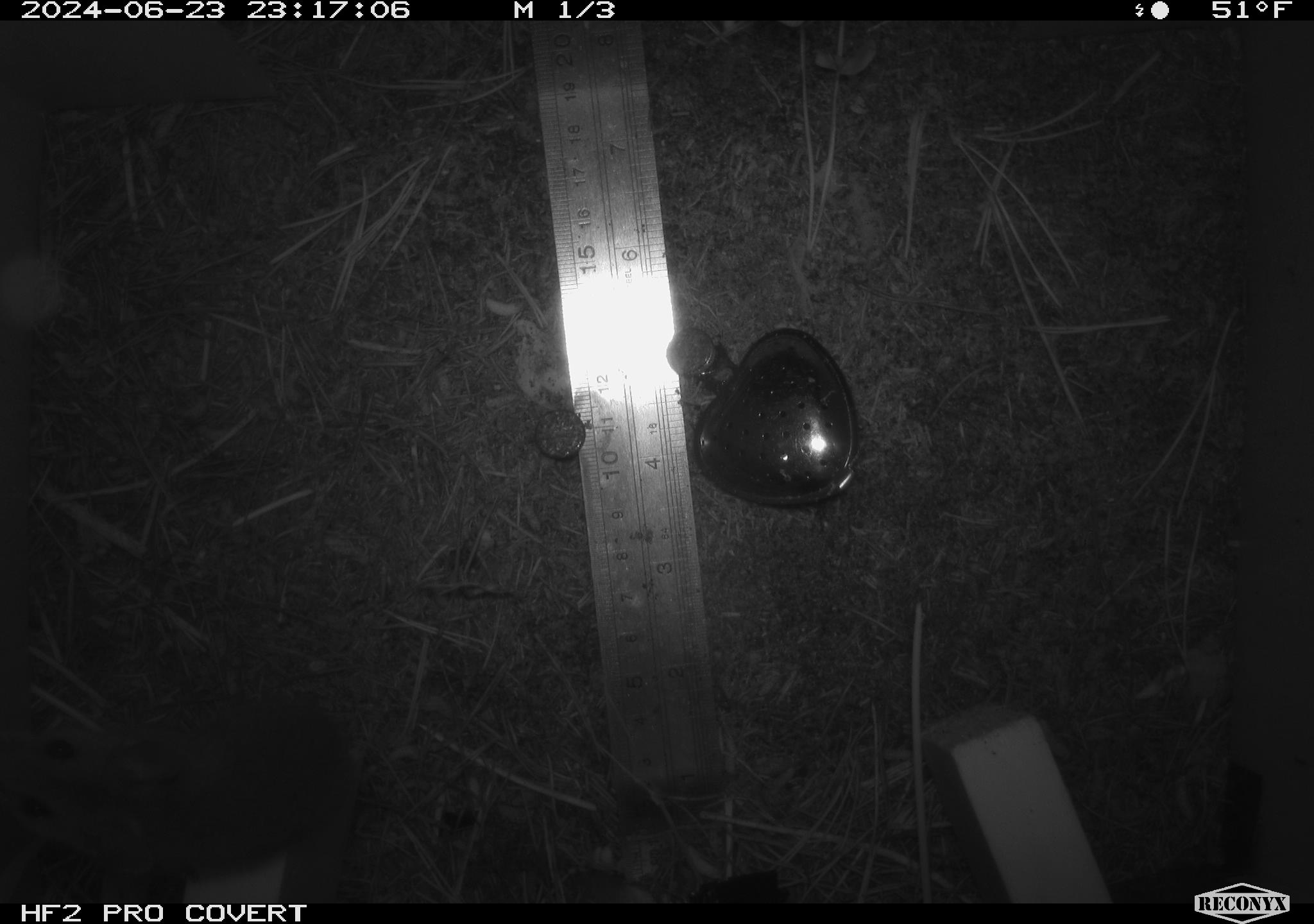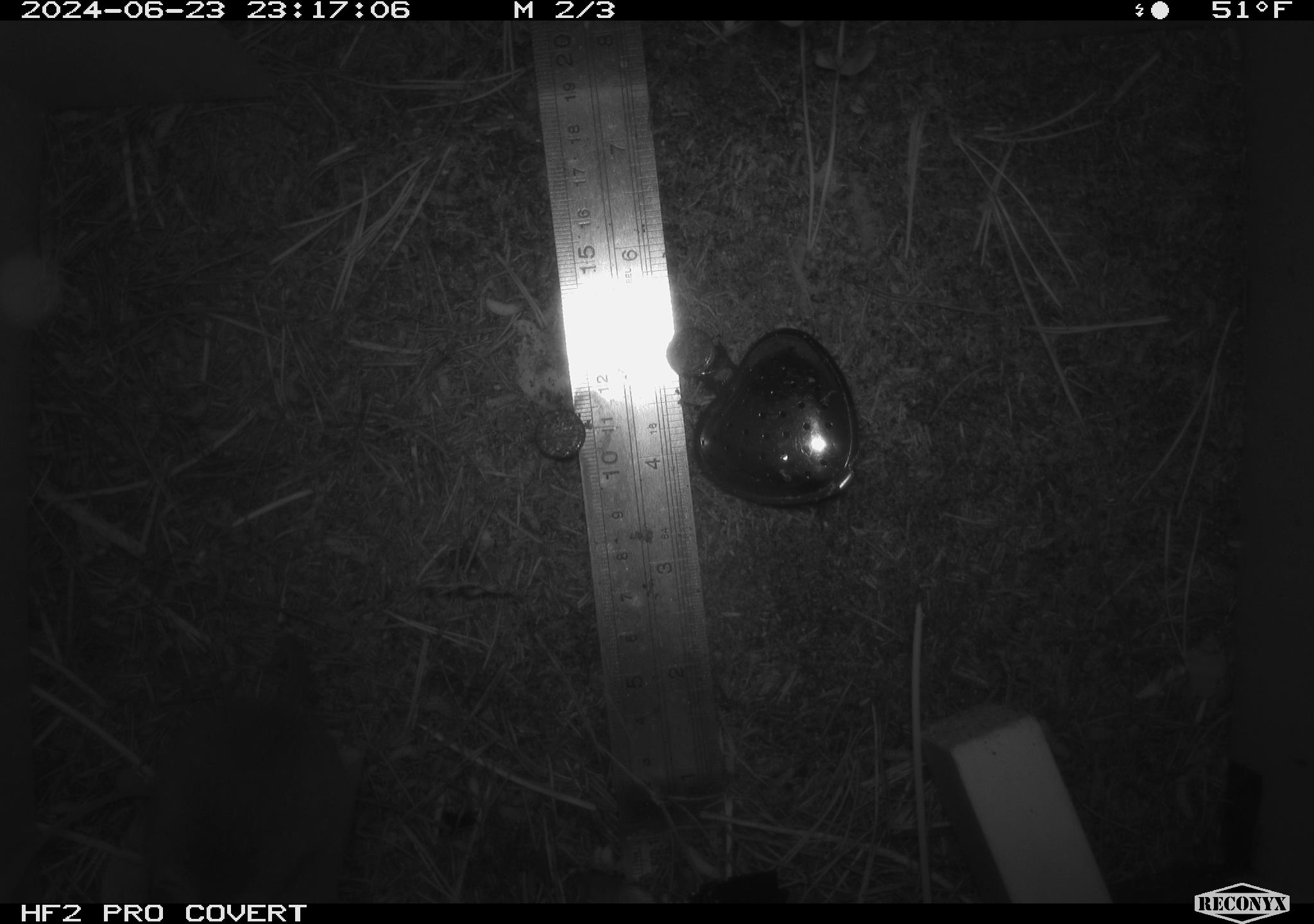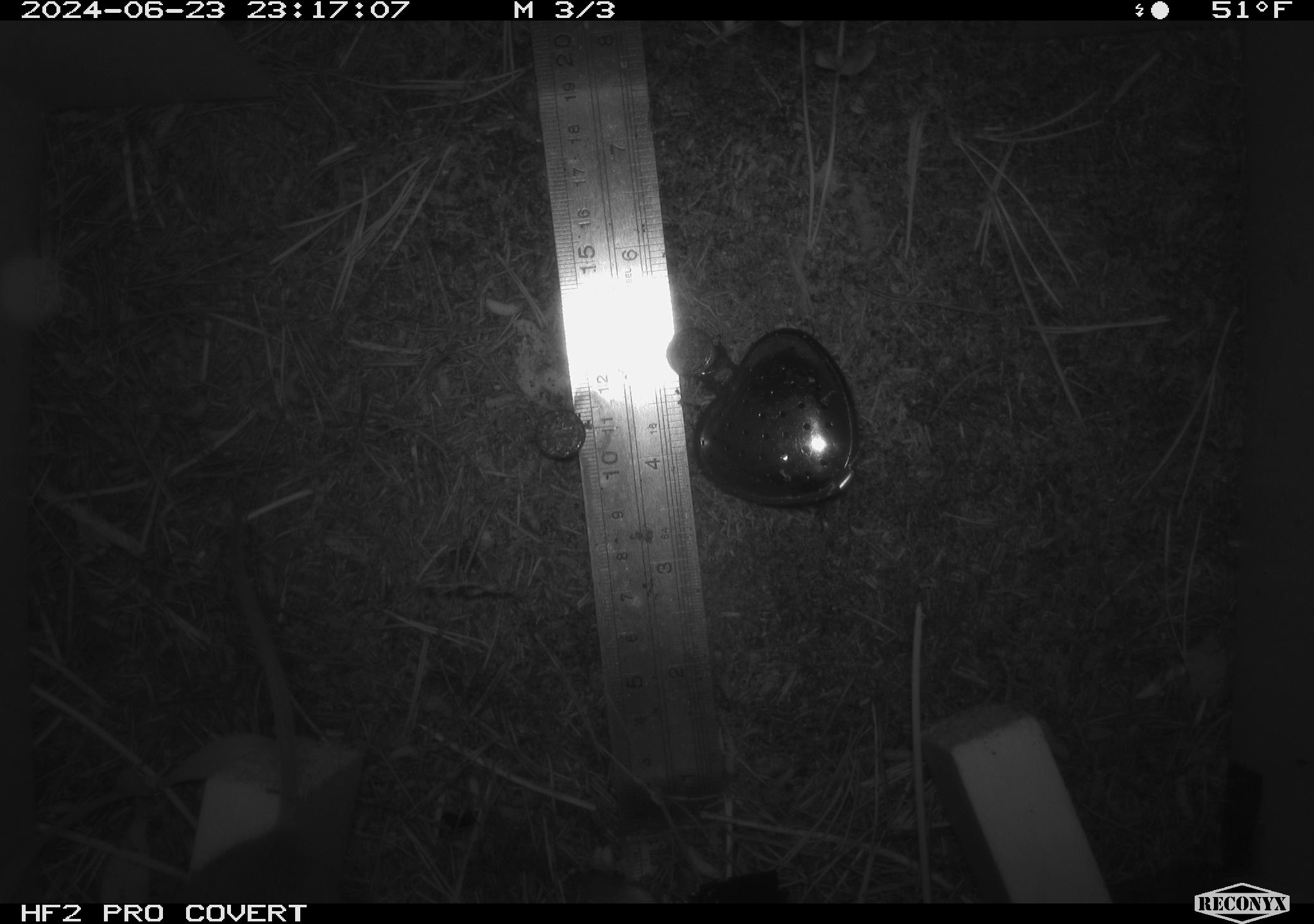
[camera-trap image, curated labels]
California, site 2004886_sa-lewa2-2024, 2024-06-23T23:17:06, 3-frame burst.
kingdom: Animalia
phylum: Chordata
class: Mammalia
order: Rodentia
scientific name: Rodentia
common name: rodent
Rodent (Rodentia).